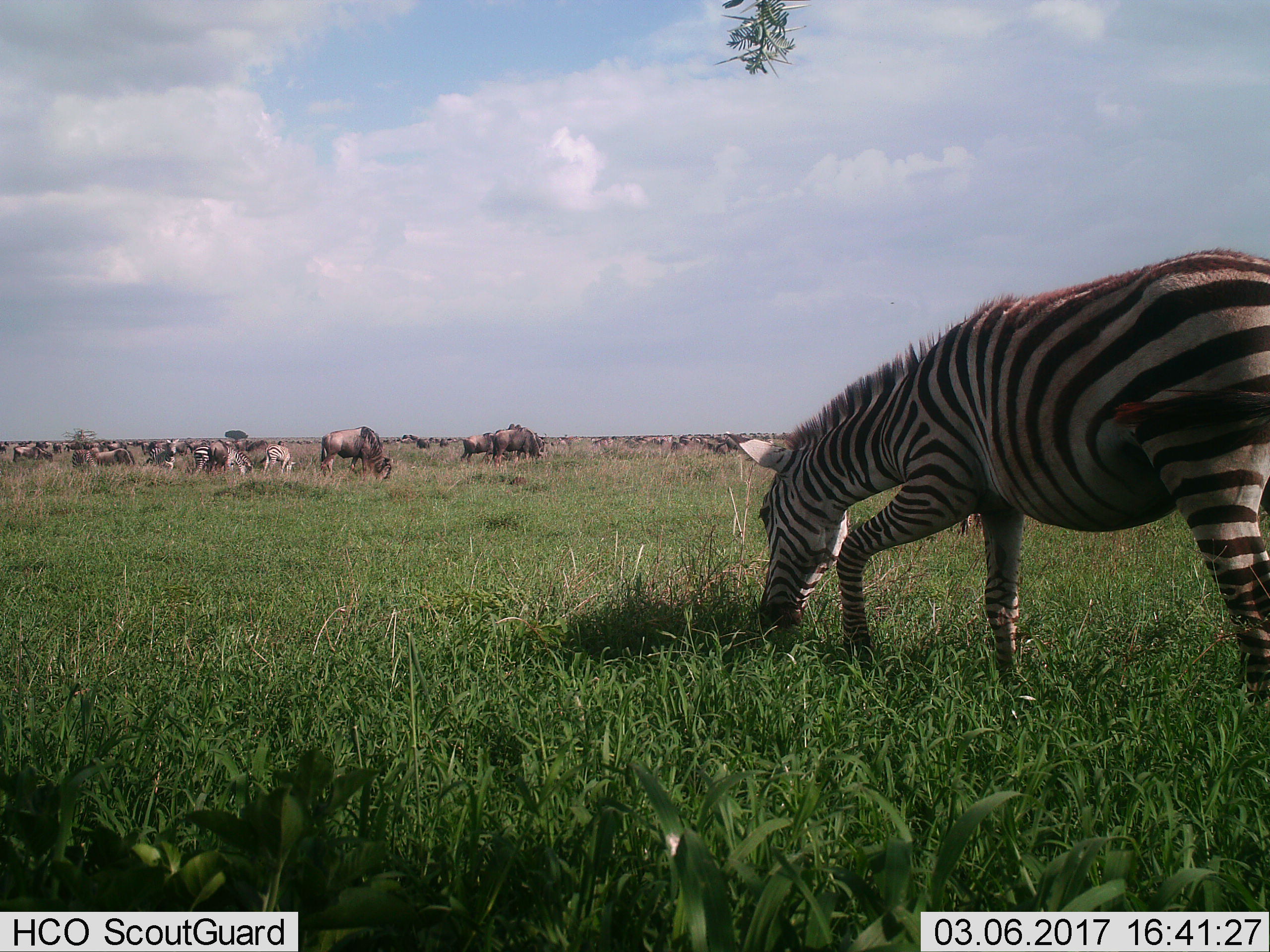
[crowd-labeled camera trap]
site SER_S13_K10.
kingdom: Animalia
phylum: Chordata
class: Mammalia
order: Artiodactyla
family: Bovidae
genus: Connochaetes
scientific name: Connochaetes taurinus taurinus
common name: blue wildebeest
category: wildebeestblue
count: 11-50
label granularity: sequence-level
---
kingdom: Animalia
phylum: Chordata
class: Mammalia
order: Perissodactyla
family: Equidae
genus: Equus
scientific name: Equus quagga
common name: plains zebra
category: zebraplains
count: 8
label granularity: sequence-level